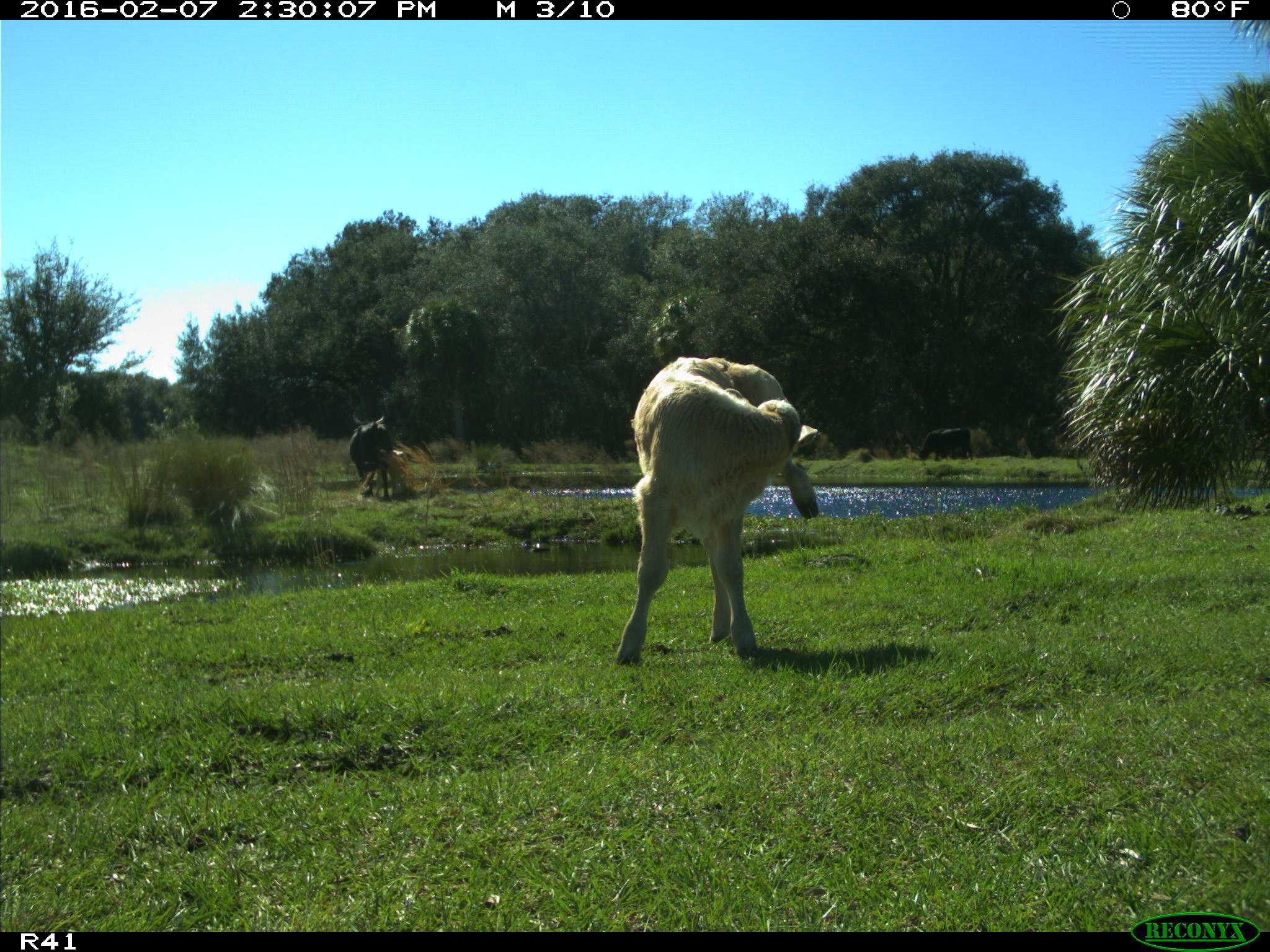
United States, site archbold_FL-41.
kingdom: Animalia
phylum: Chordata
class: Mammalia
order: Artiodactyla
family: Bovidae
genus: Bos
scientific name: Bos taurus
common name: domestic cow